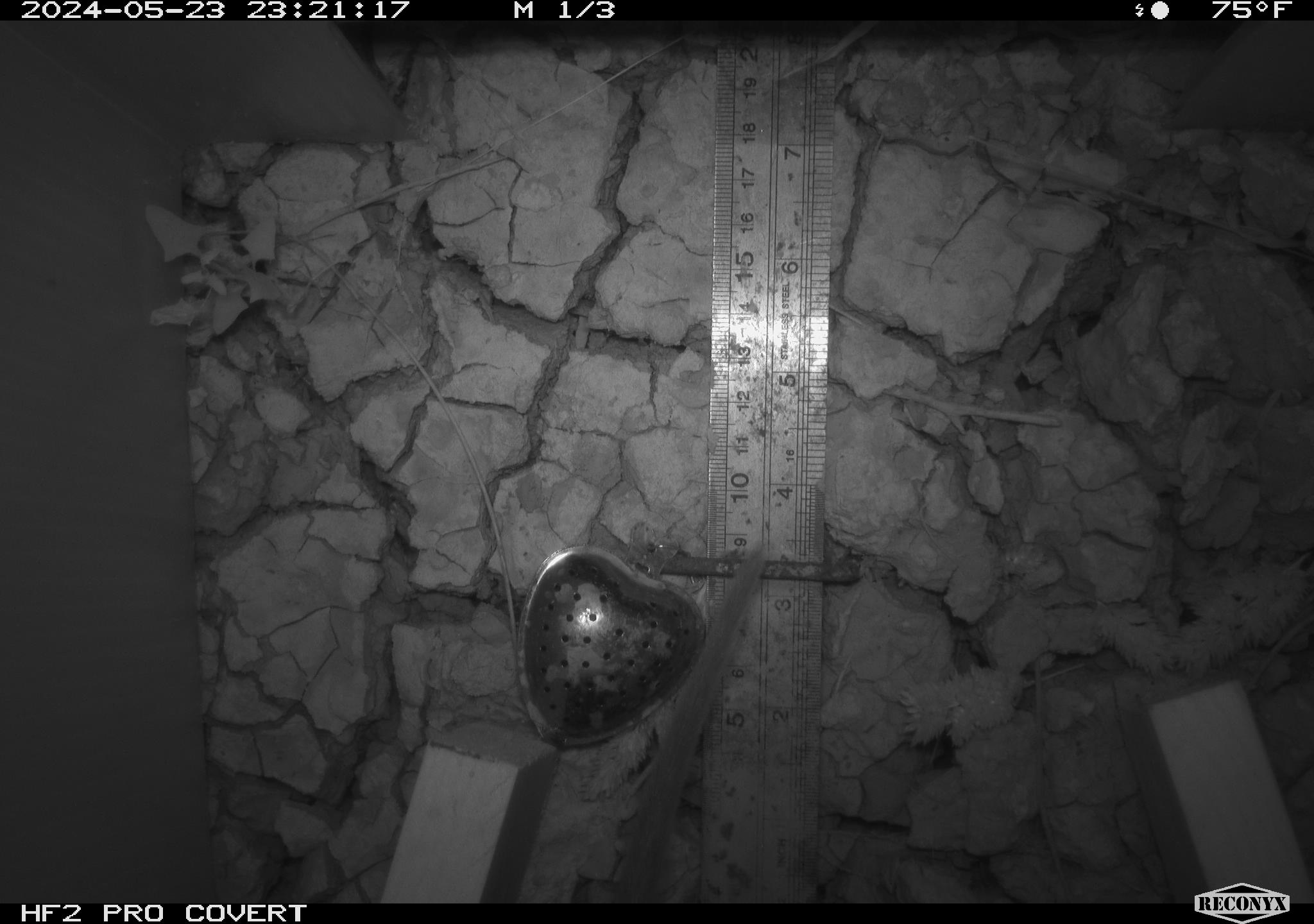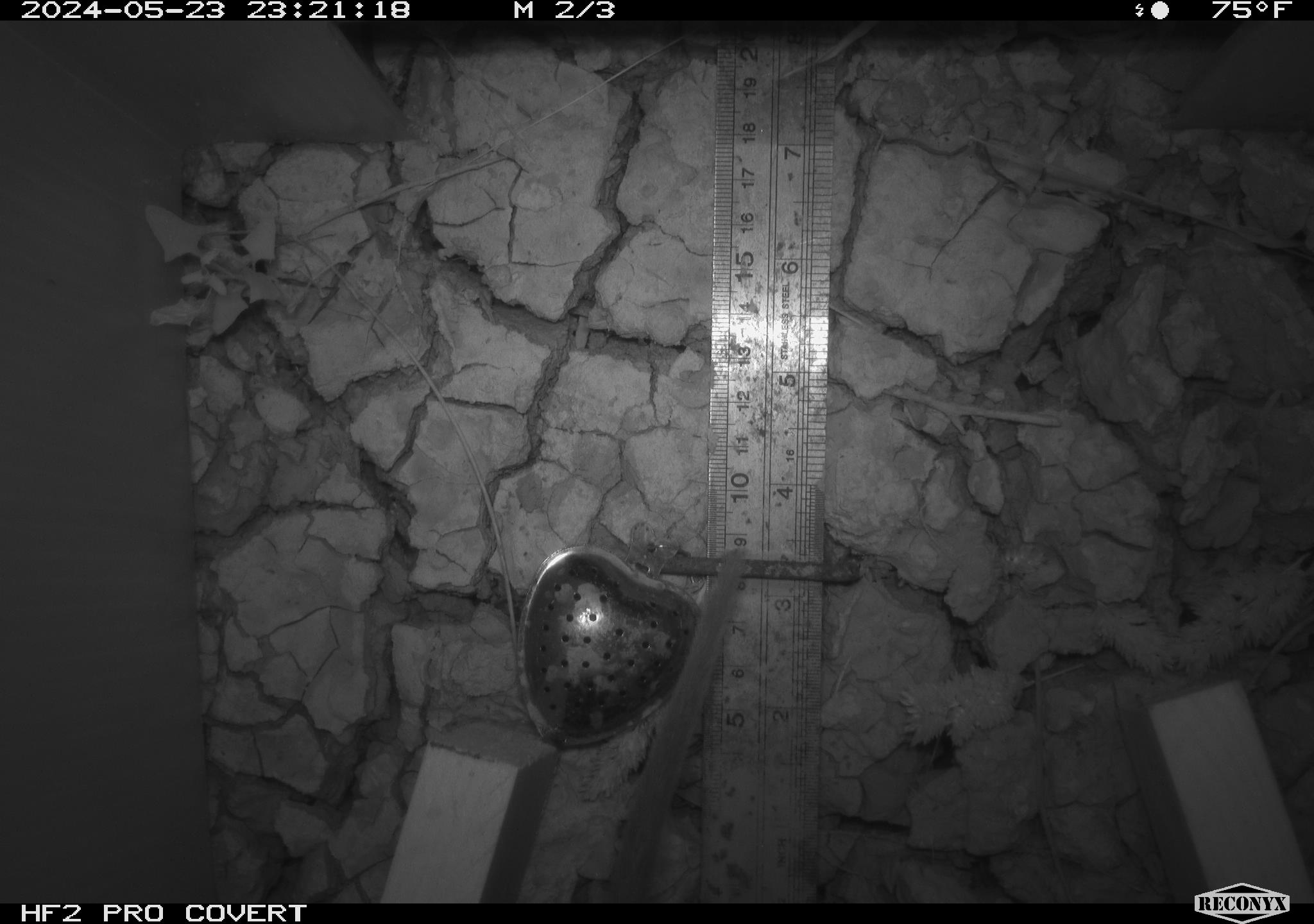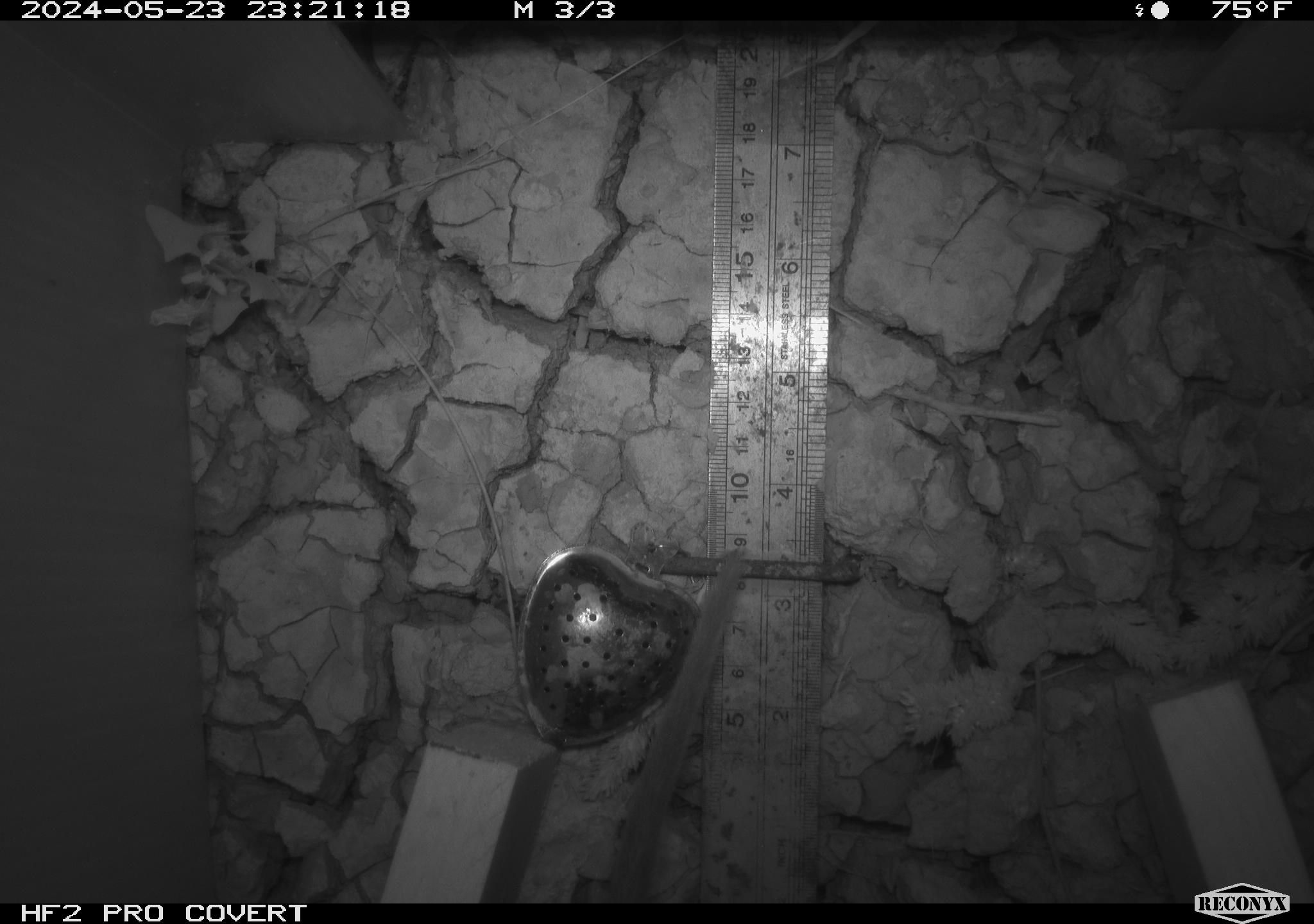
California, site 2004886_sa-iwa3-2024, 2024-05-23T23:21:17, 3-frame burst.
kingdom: Animalia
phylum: Chordata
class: Mammalia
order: Rodentia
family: Cricetidae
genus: Neotoma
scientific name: Neotoma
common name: pack rat or woodrat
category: neotoma species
Neotoma species (pack rat or woodrat) (Neotoma).